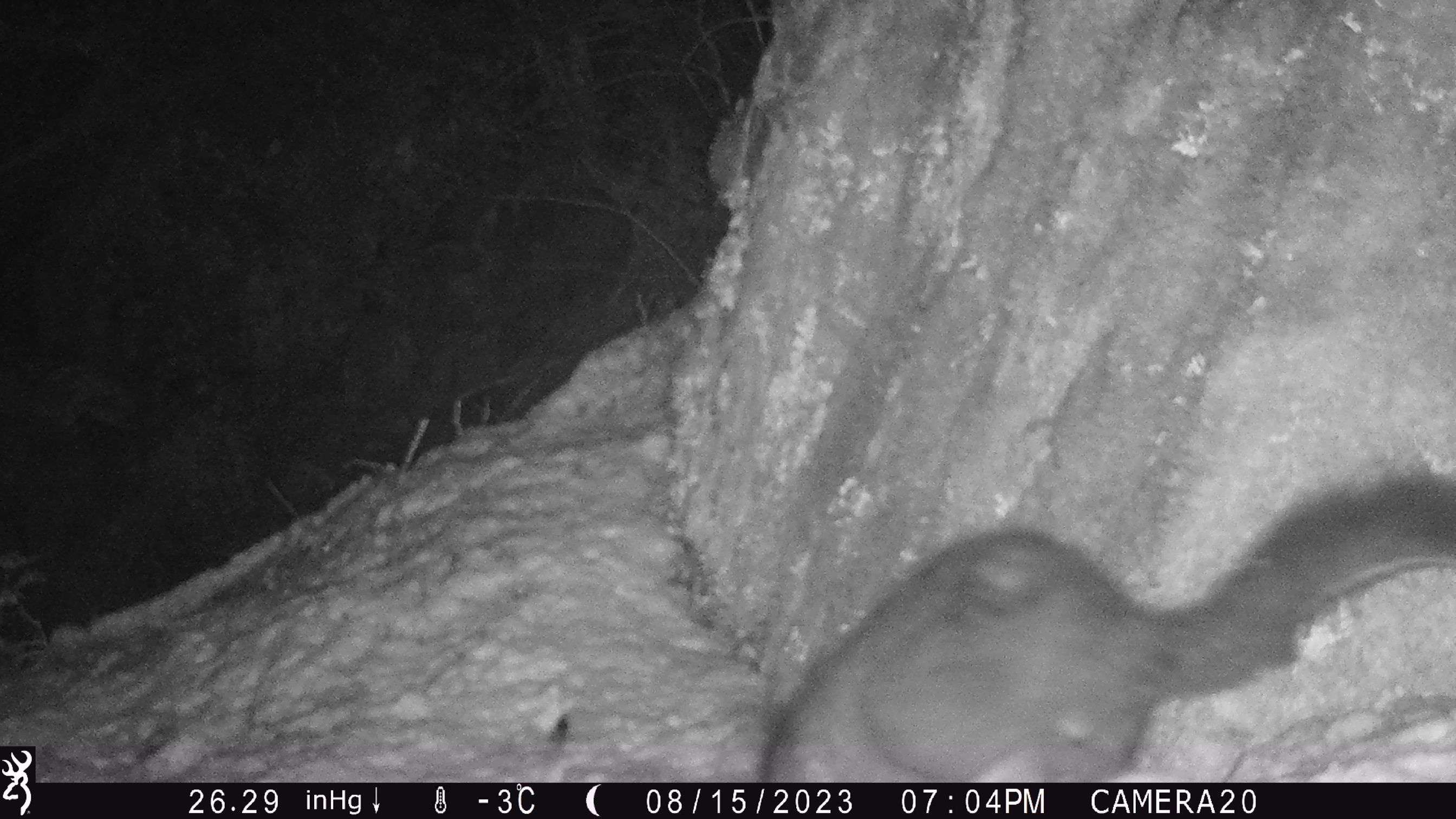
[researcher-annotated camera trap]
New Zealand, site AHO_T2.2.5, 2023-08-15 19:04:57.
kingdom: Animalia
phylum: Chordata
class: Mammalia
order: Carnivora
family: Mustelidae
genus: Mustela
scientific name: Mustela erminea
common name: stoat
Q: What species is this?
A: Stoat (Mustela erminea).